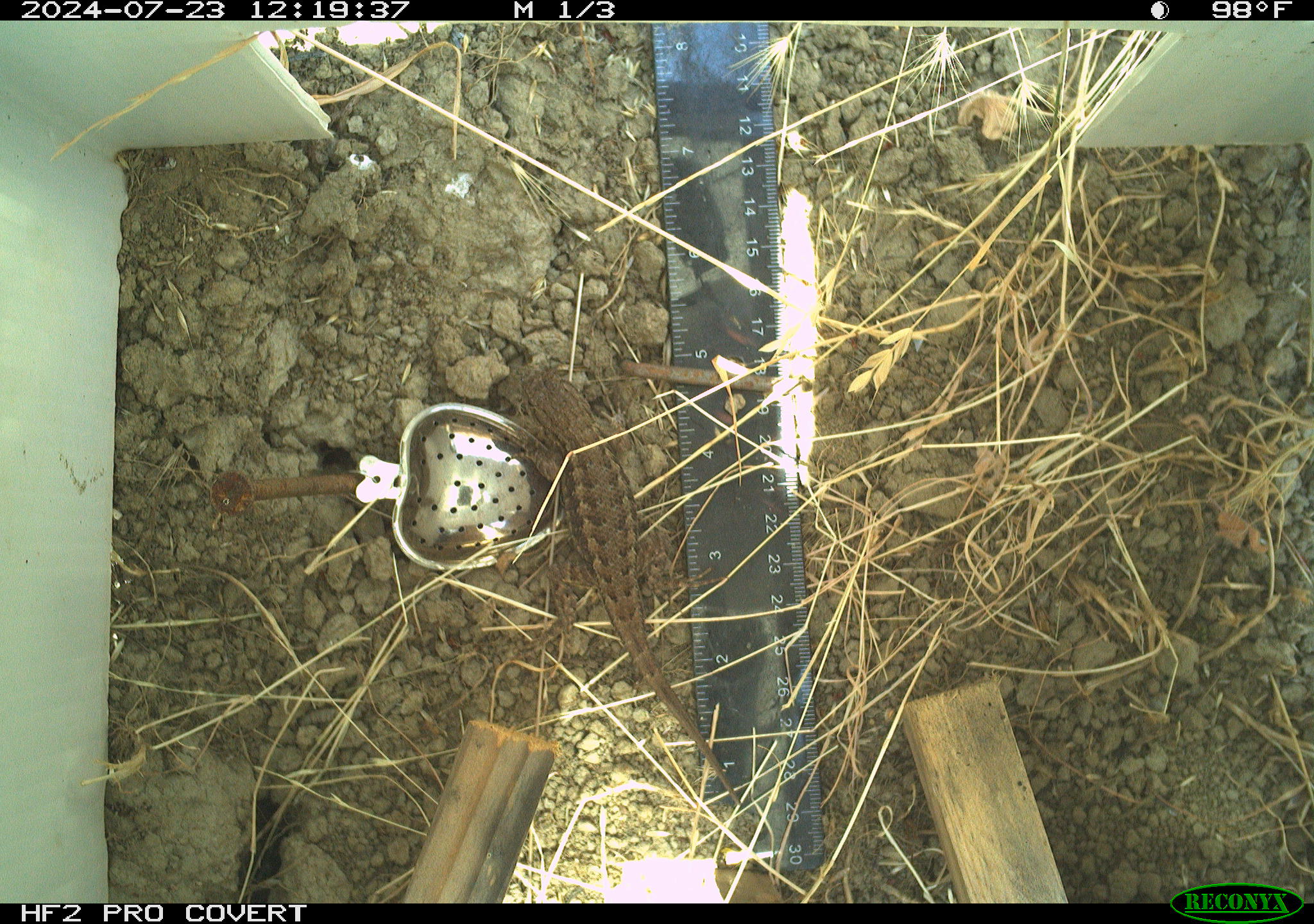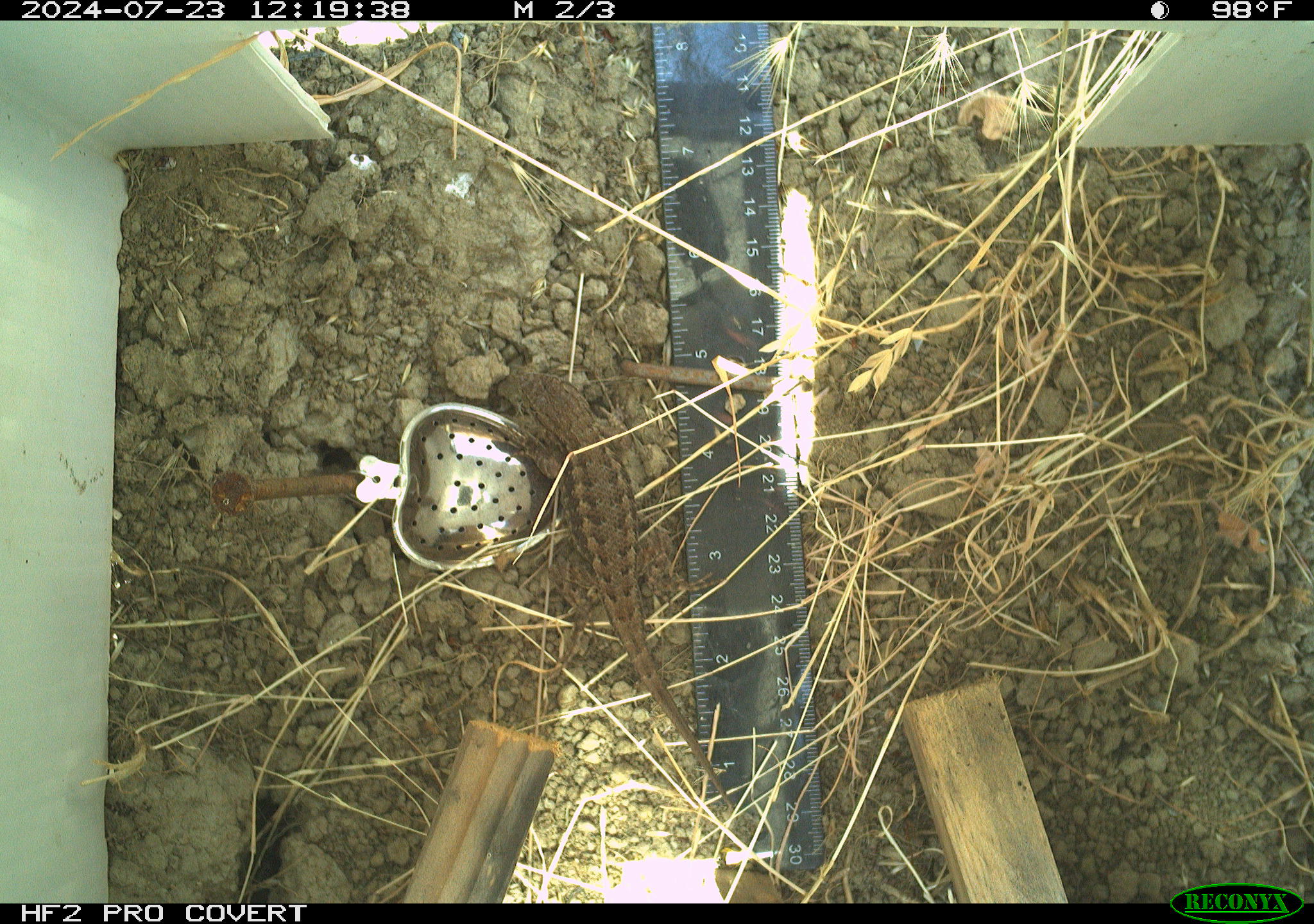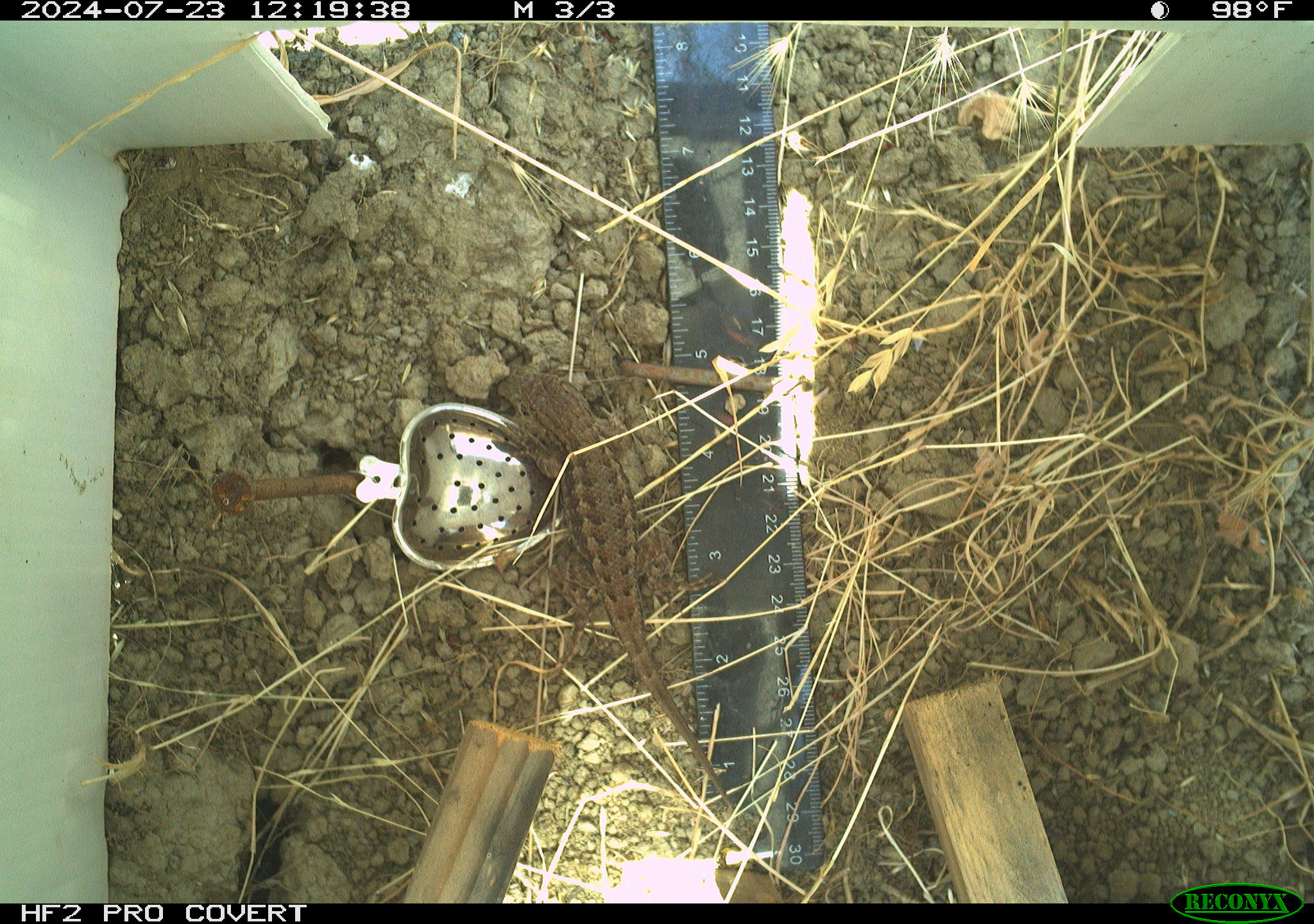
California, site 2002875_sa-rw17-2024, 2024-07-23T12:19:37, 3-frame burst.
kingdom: Animalia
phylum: Chordata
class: Reptilia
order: Squamata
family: Phrynosomatidae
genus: Sceloporus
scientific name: Sceloporus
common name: spiny lizards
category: sceloporus species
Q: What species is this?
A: Sceloporus species (spiny lizards) (Sceloporus).